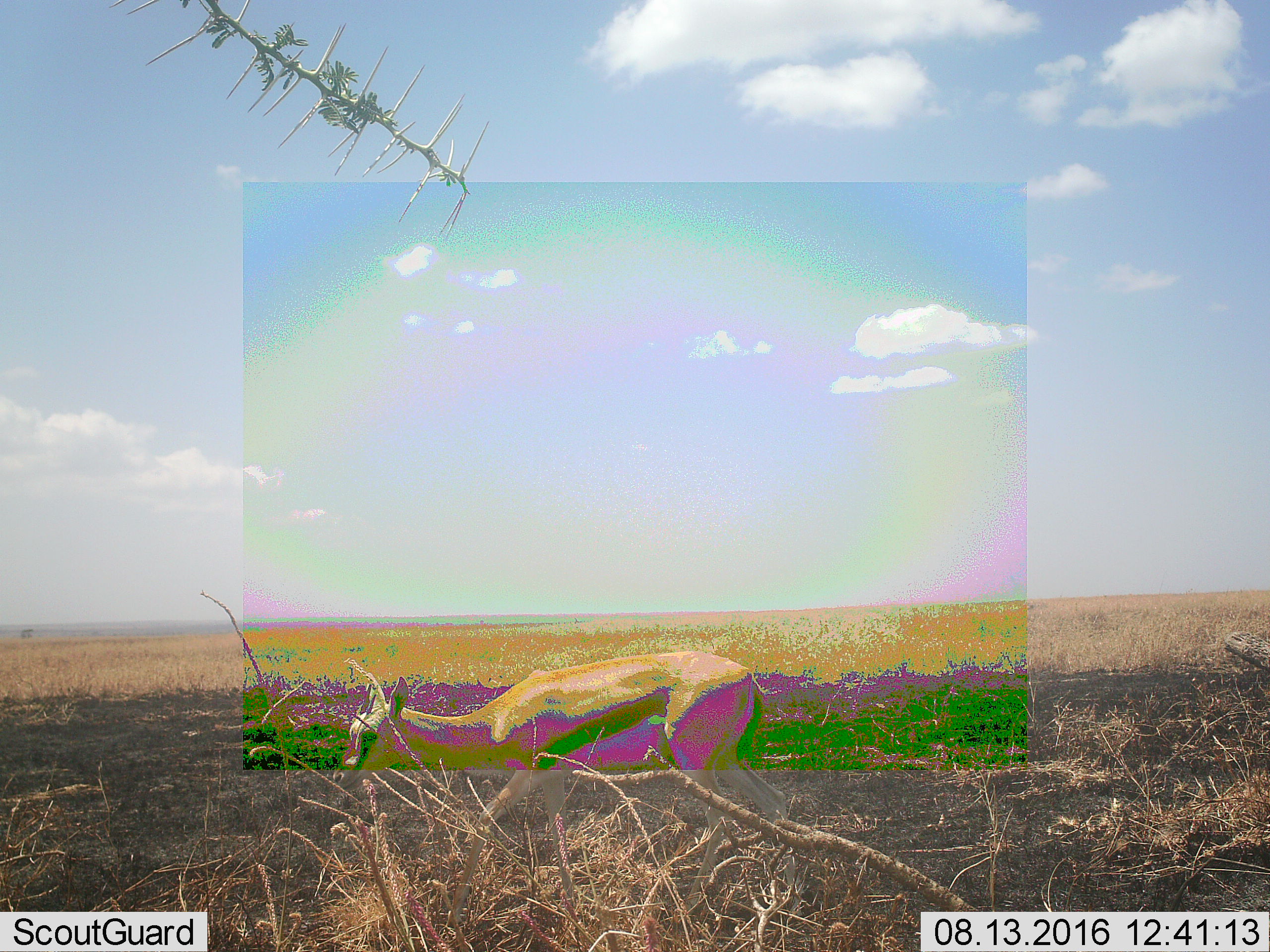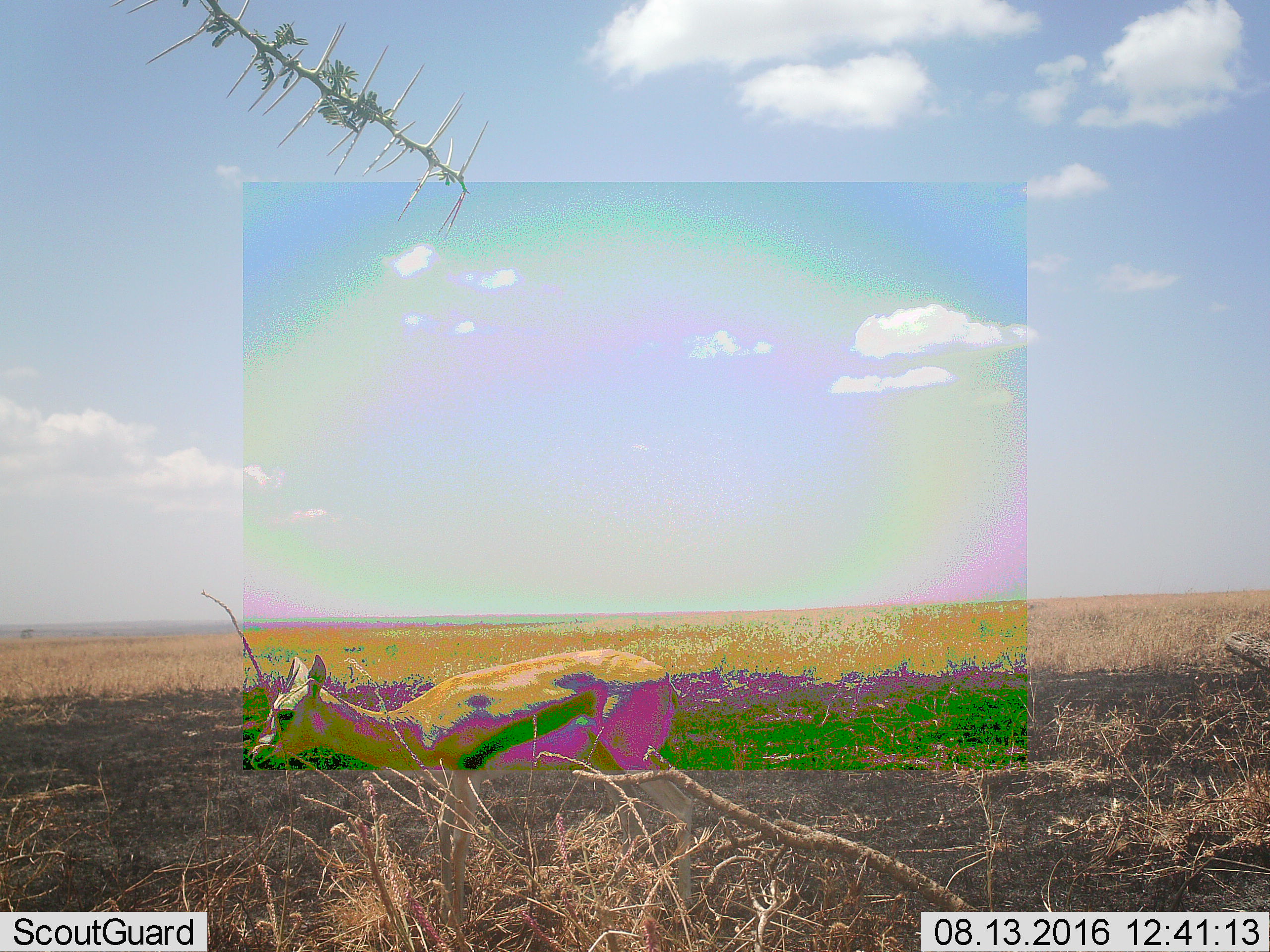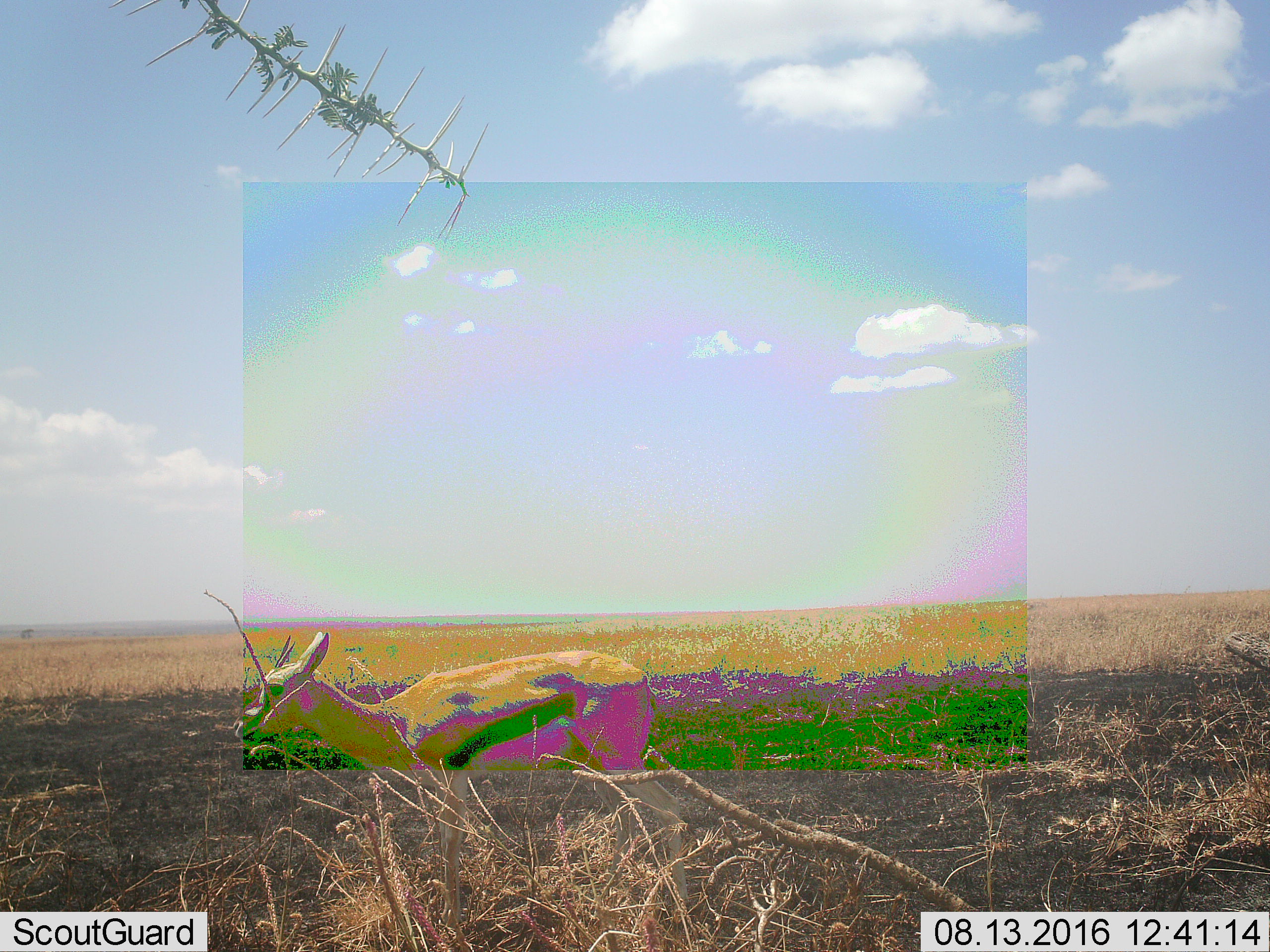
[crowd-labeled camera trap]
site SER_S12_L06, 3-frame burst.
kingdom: Animalia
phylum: Chordata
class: Mammalia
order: Artiodactyla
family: Bovidae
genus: Eudorcas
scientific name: Eudorcas thomsonii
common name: thomson's gazelle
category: gazellethomsons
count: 1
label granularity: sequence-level